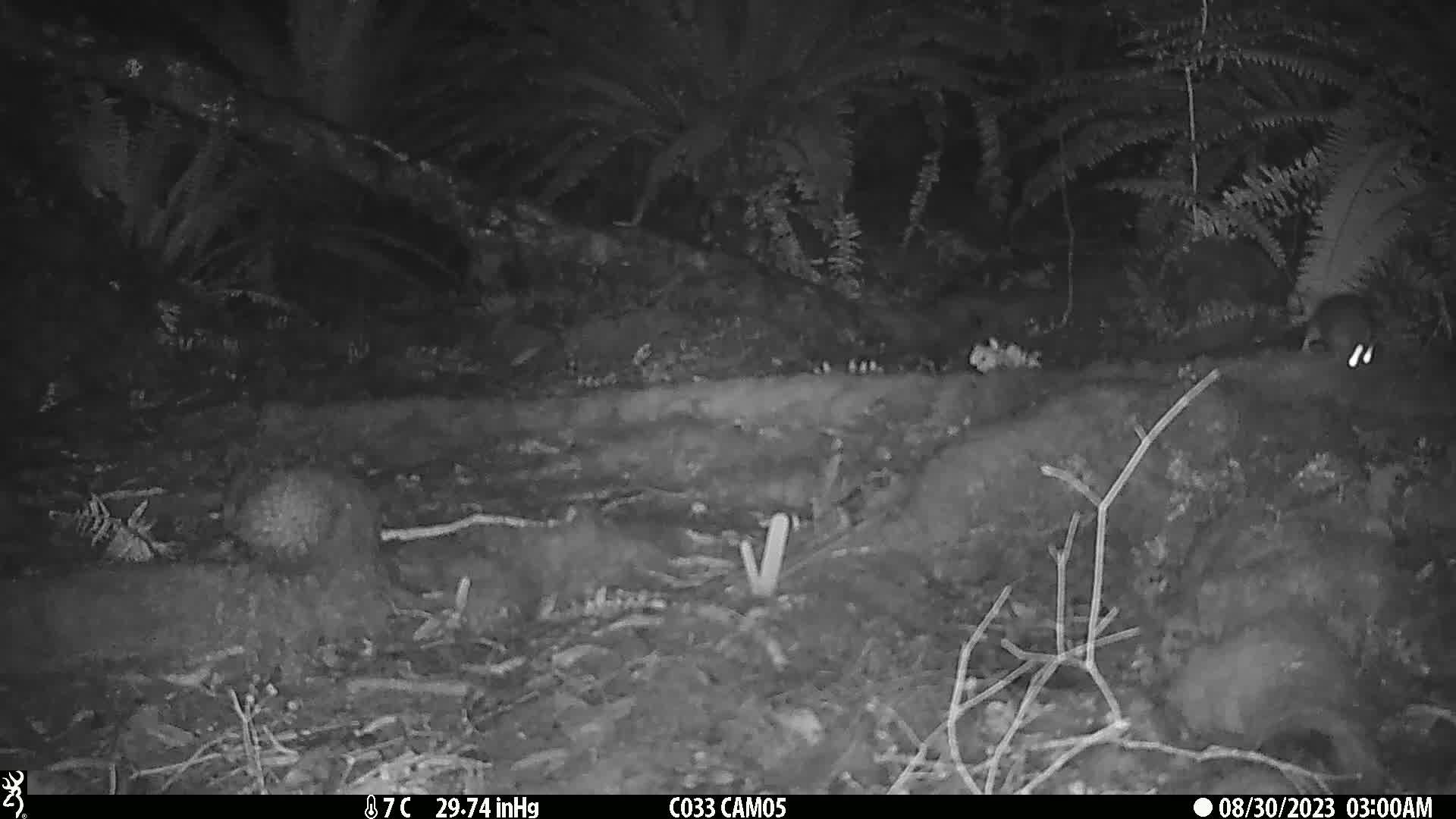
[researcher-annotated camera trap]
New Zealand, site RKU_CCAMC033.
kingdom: Animalia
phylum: Chordata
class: Mammalia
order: Rodentia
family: Muridae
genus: Rattus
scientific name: Rattus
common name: rat